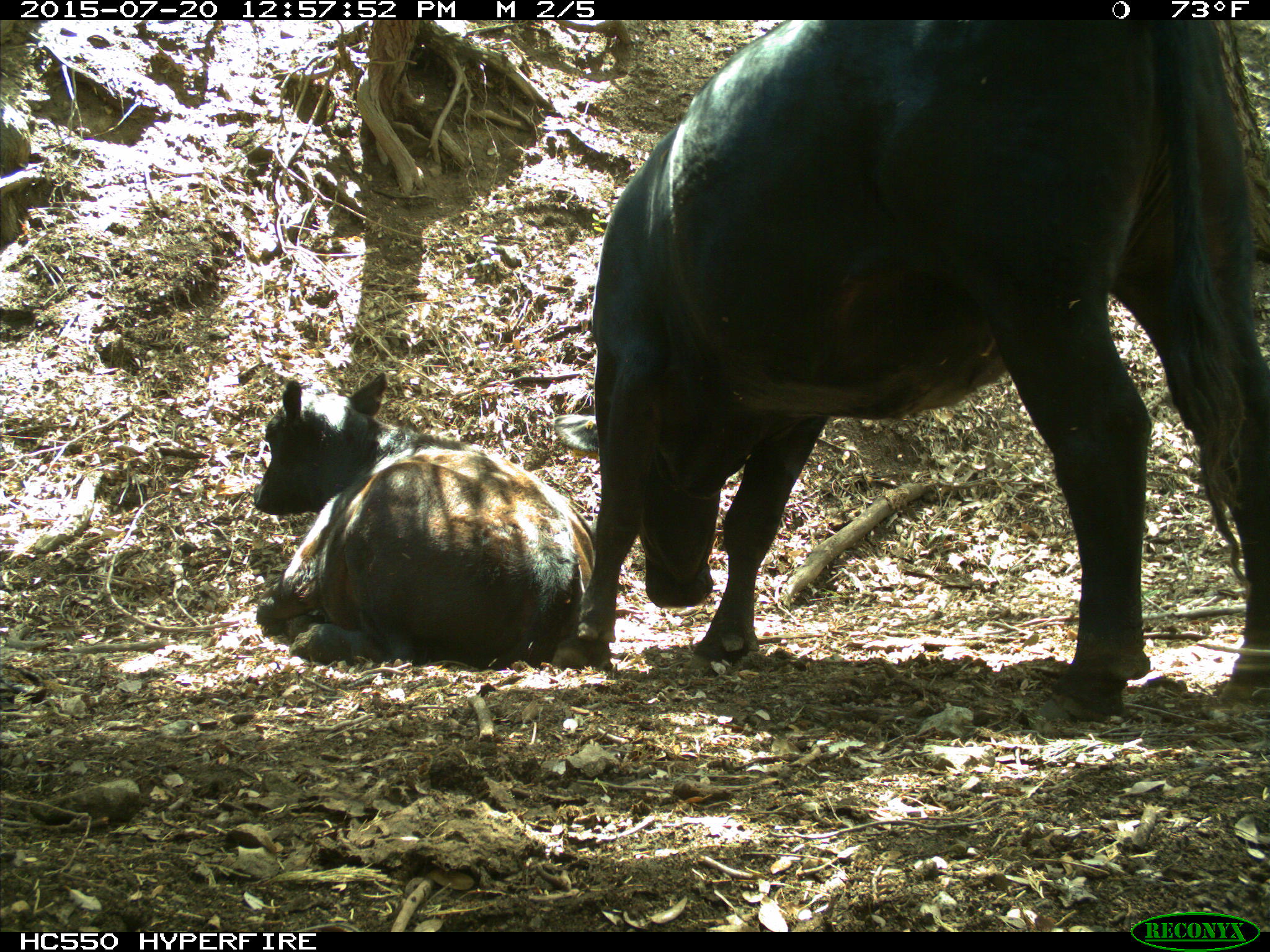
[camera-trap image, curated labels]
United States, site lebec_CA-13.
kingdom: Animalia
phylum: Chordata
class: Mammalia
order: Artiodactyla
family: Bovidae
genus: Bos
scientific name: Bos taurus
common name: domestic cow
Bos taurus (domestic cow).